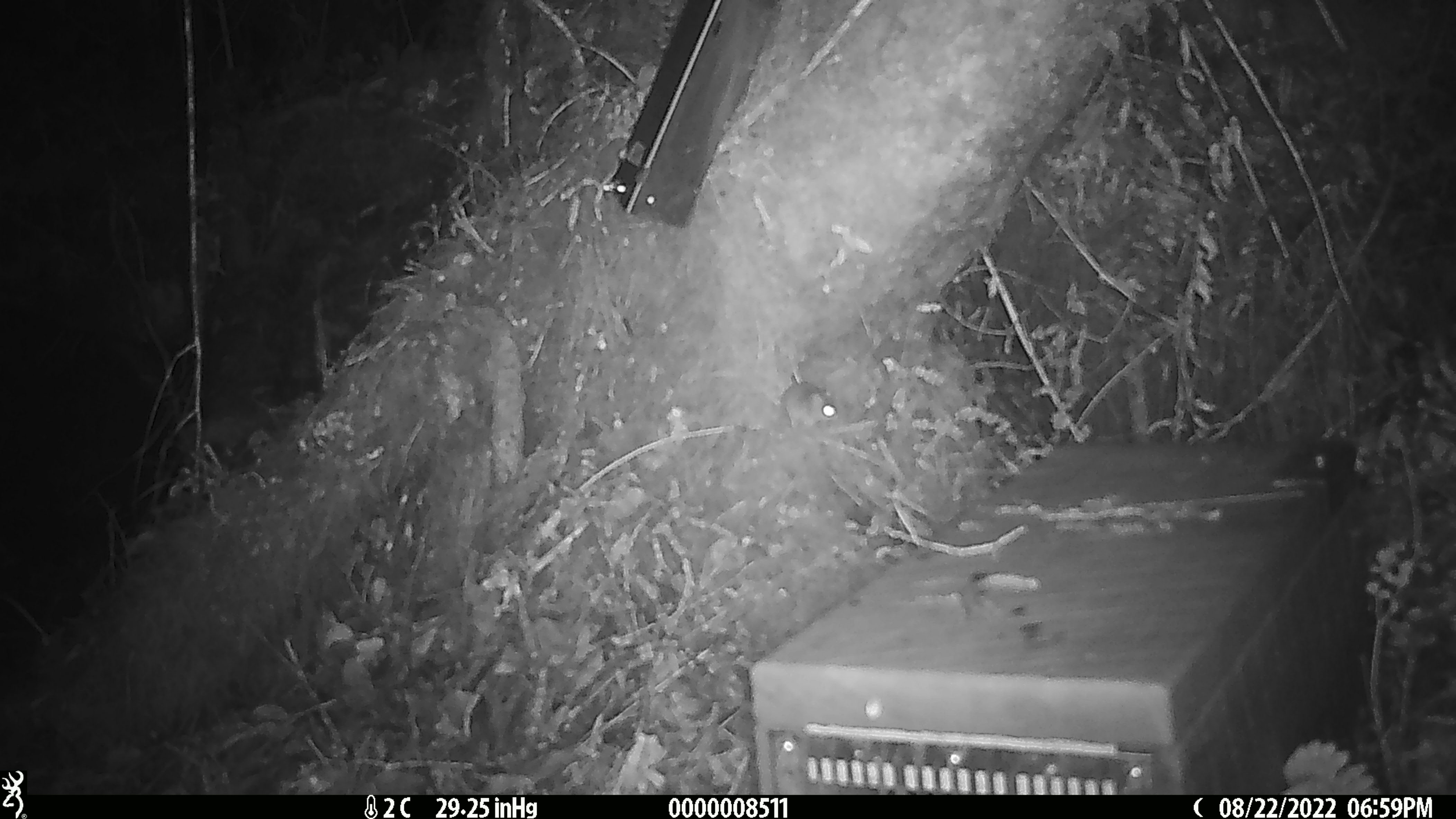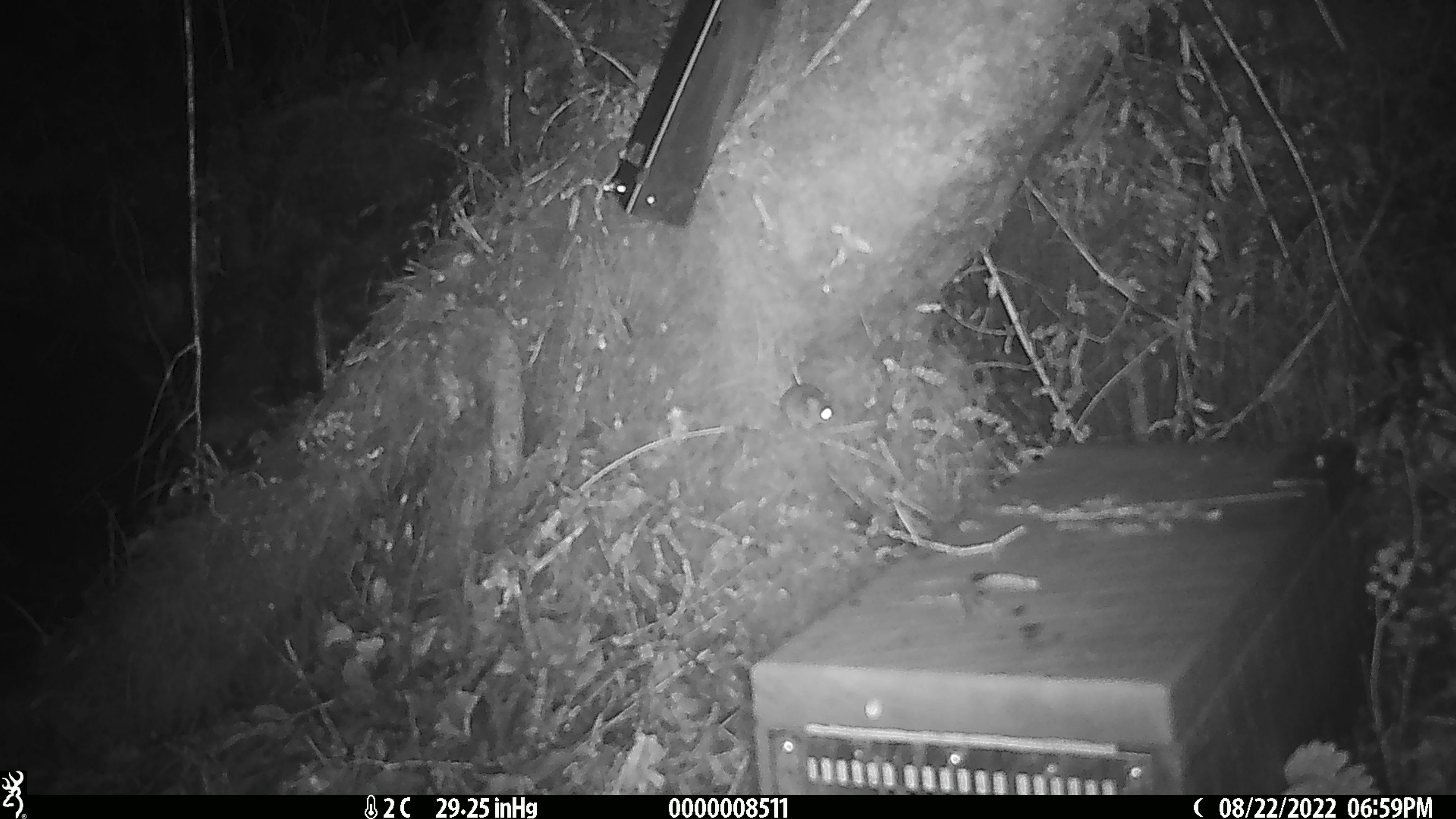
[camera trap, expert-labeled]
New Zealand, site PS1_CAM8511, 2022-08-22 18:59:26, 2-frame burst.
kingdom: Animalia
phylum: Chordata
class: Mammalia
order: Rodentia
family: Muridae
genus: Mus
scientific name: Mus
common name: mouse